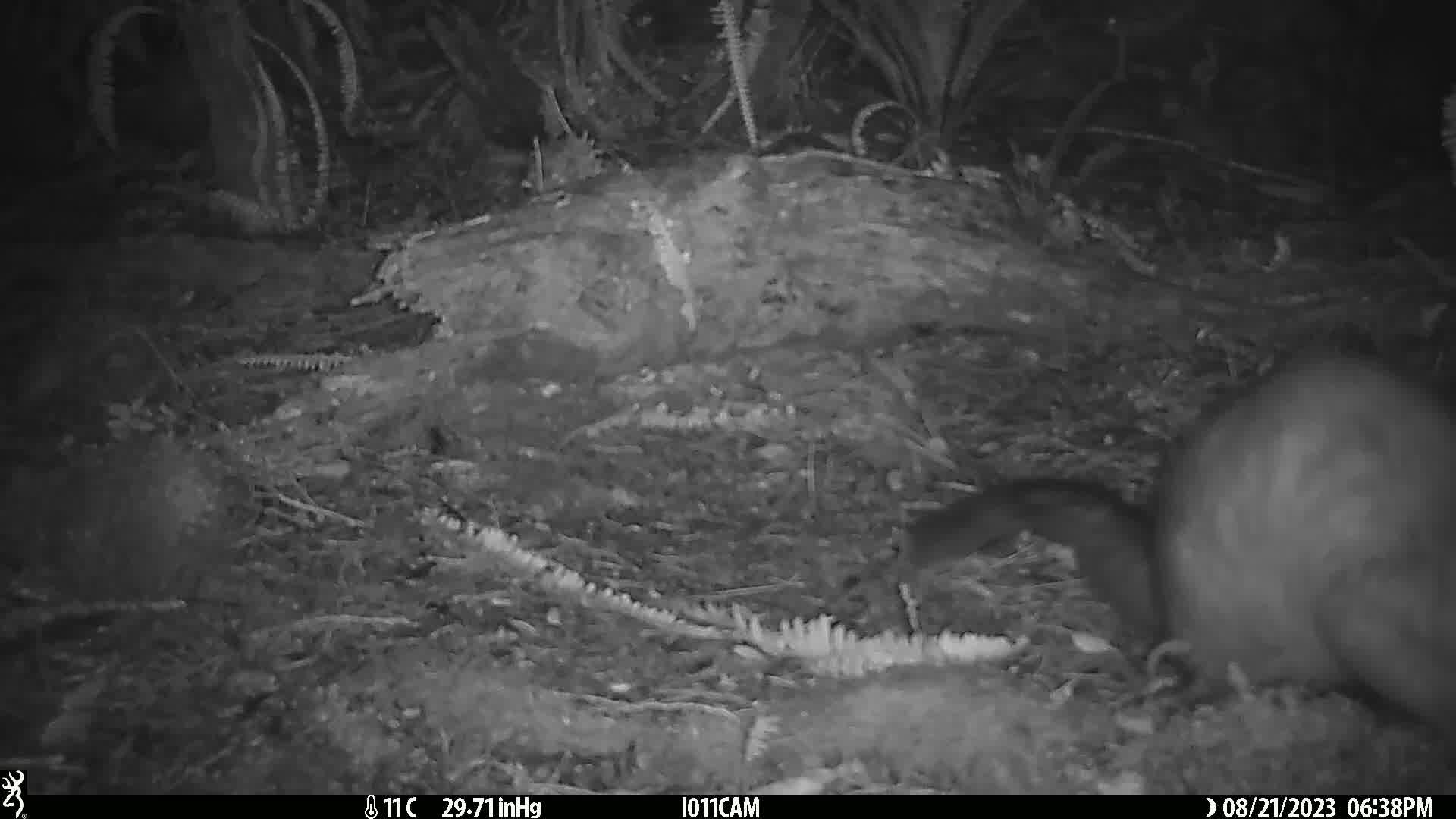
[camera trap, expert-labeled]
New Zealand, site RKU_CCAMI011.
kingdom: Animalia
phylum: Chordata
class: Mammalia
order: Diprotodontia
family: Phalangeridae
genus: Trichosurus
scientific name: Trichosurus vulpecula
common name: common brushtail possum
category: possum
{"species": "possum (common brushtail possum) (Trichosurus vulpecula)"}